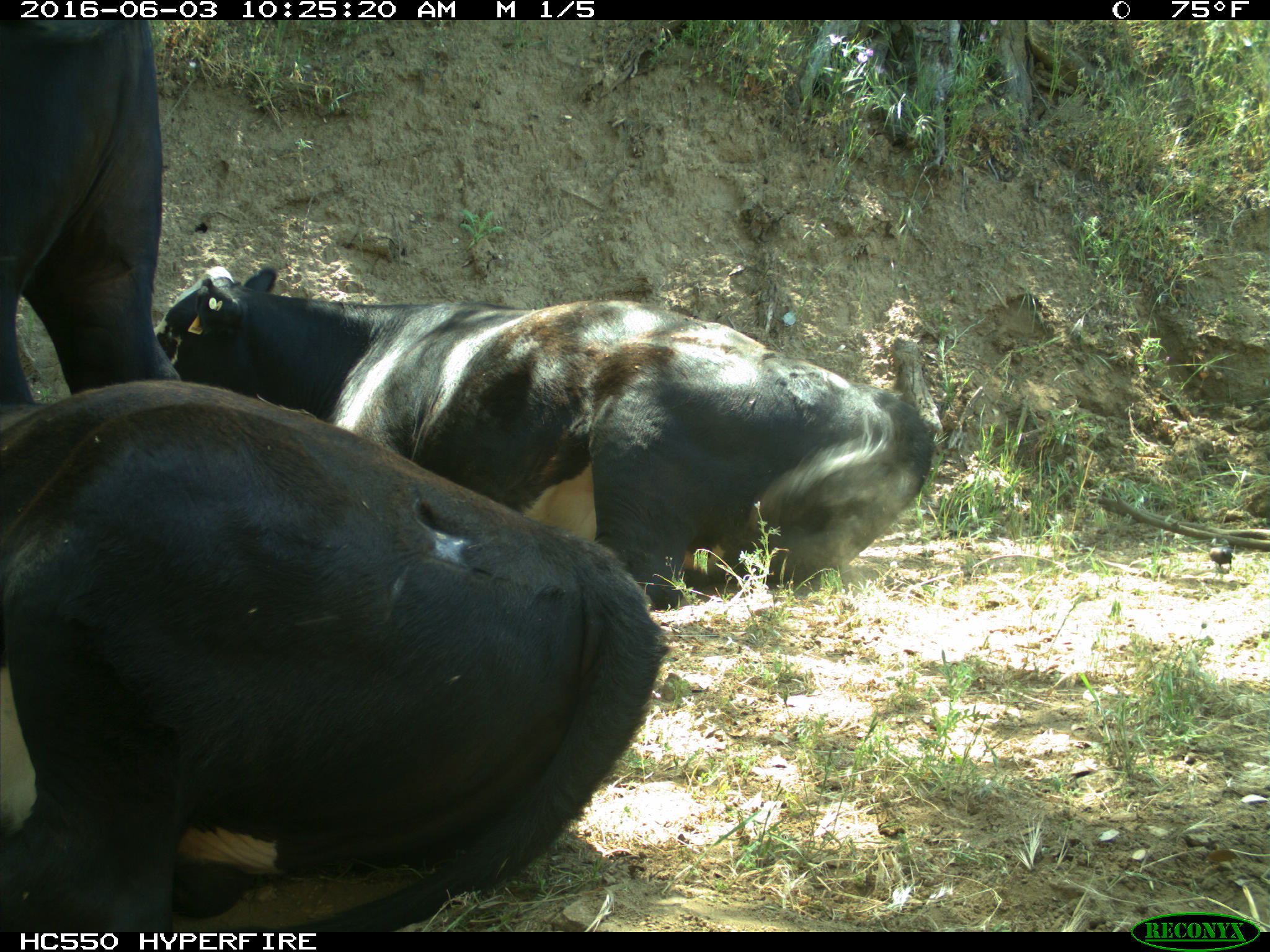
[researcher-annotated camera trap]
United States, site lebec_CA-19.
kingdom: Animalia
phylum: Chordata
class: Mammalia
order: Artiodactyla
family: Bovidae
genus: Bos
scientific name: Bos taurus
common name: domestic cow